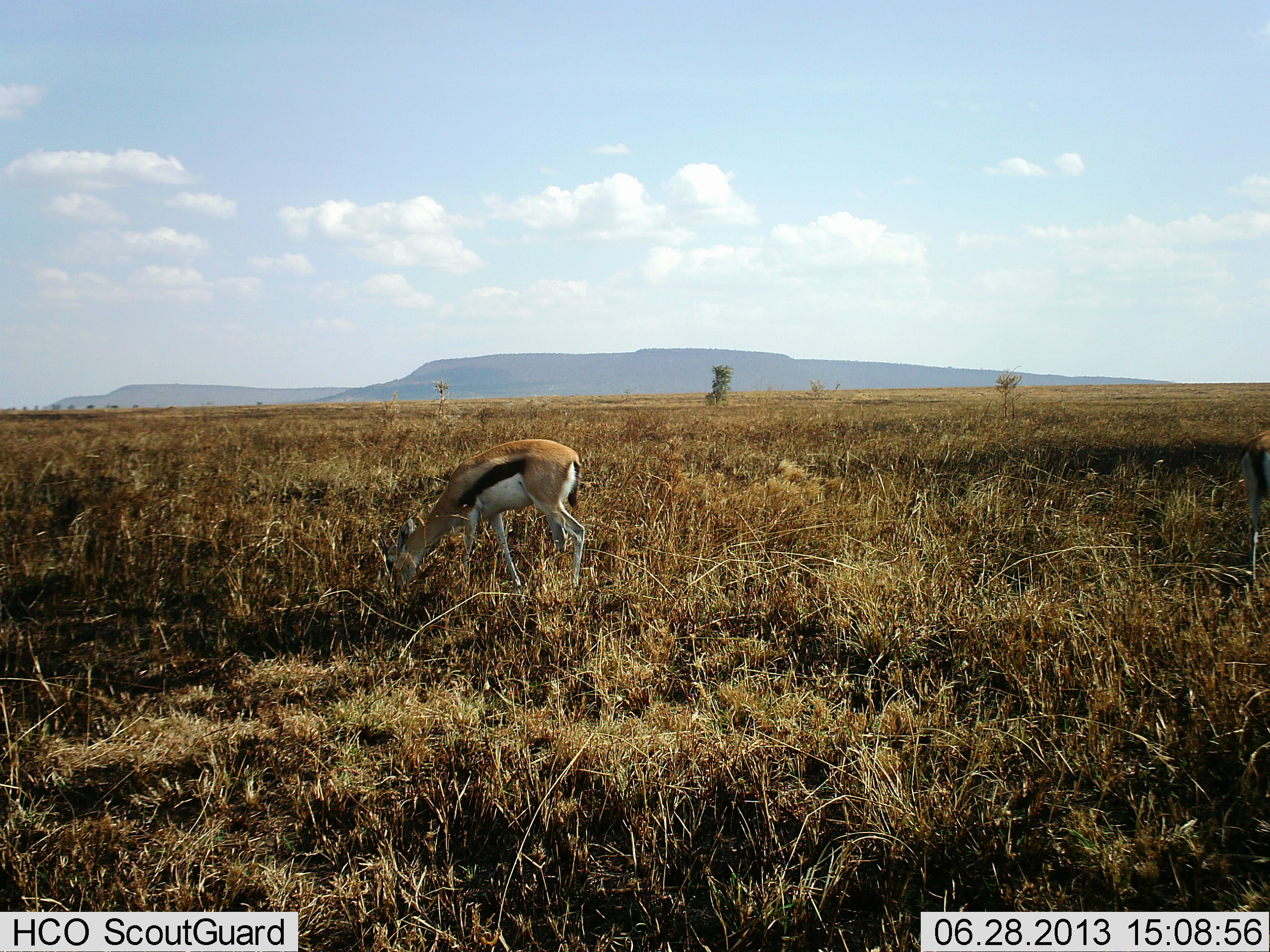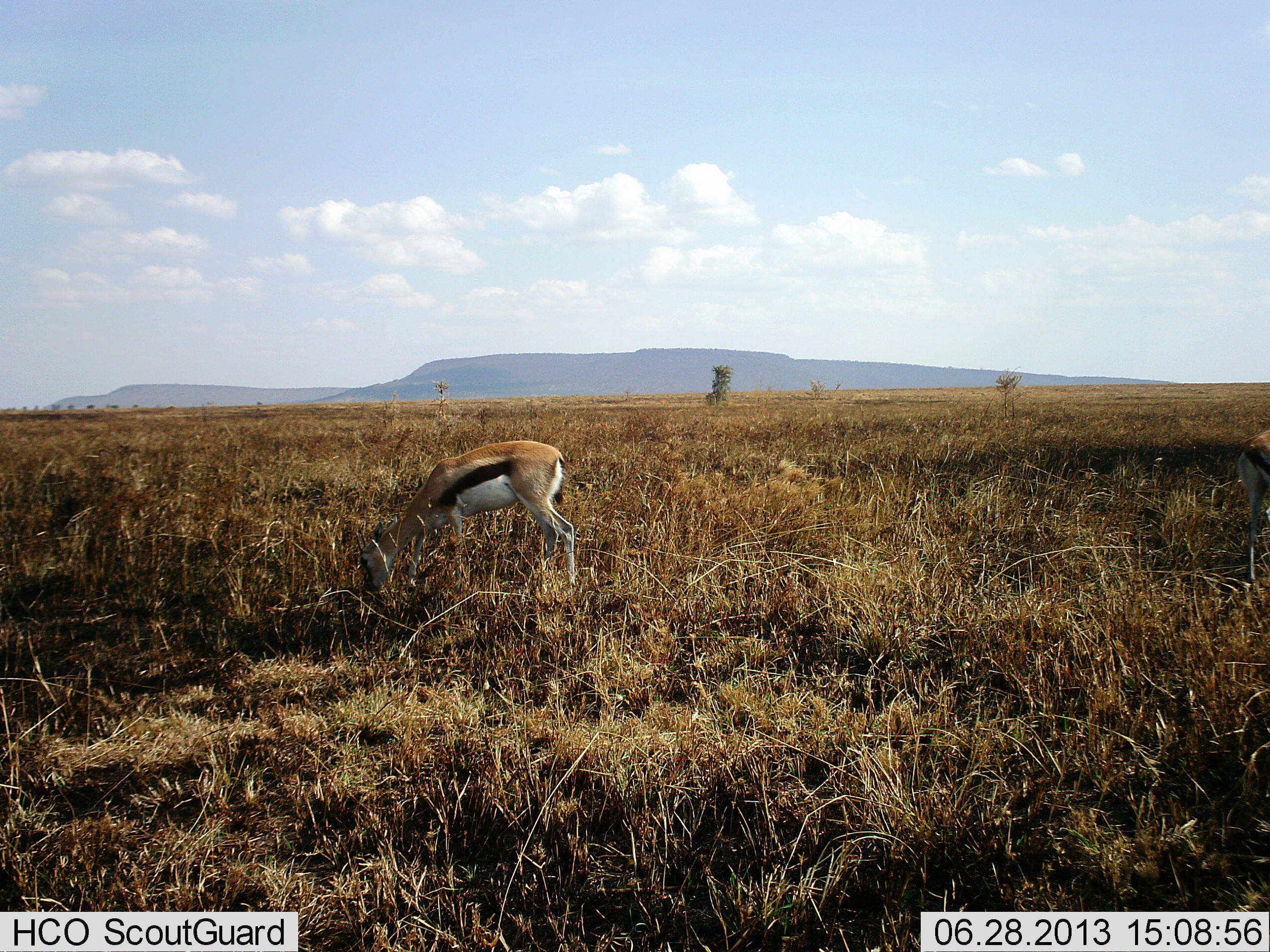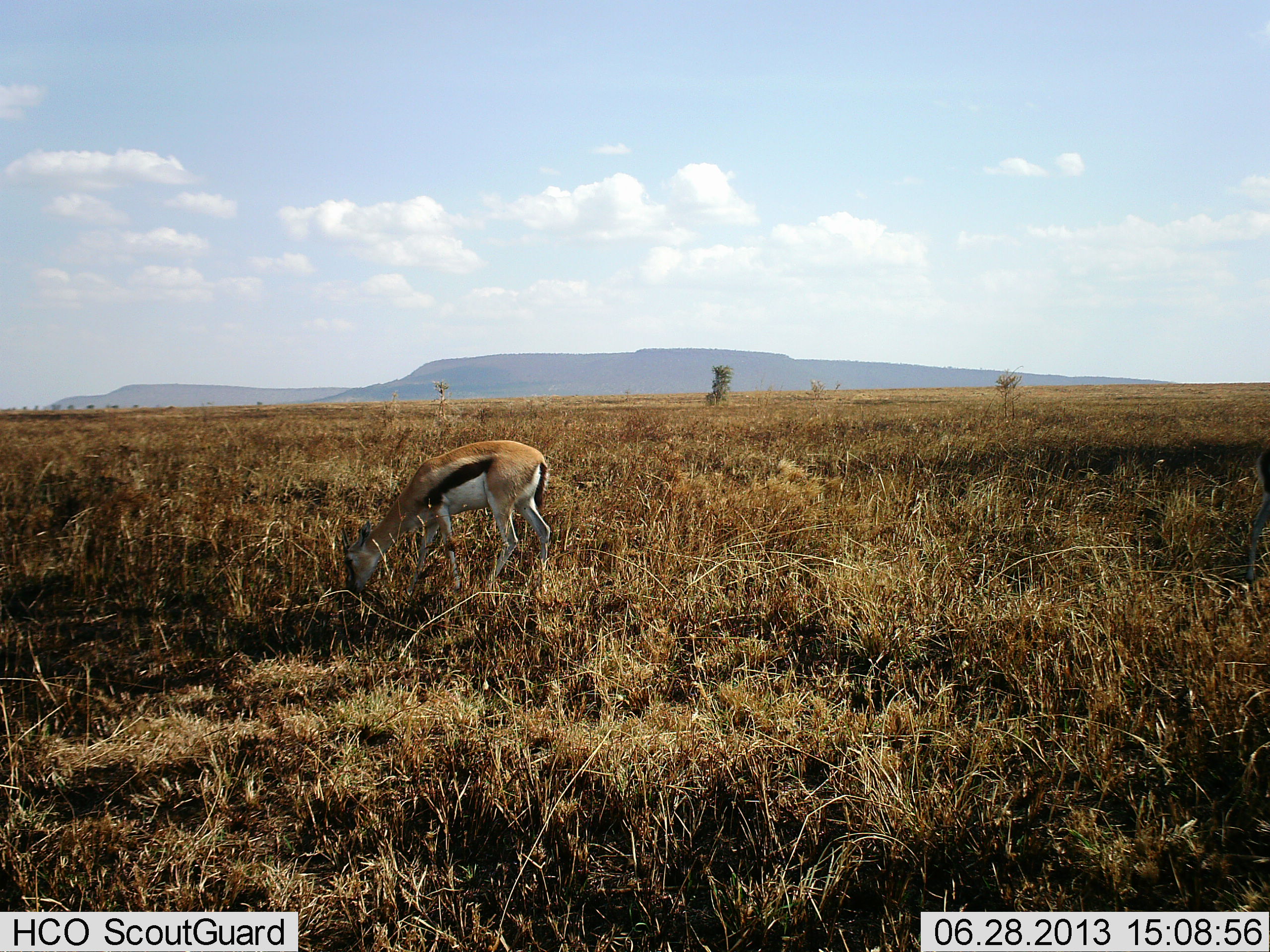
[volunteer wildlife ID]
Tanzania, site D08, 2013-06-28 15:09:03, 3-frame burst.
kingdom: Animalia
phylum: Chordata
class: Mammalia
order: Artiodactyla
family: Bovidae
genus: Eudorcas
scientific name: Eudorcas thomsonii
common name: thomson's gazelle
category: gazellethomsons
Gazellethomsons (thomson's gazelle) (Eudorcas thomsonii), count 2. Behavior (volunteer vote fractions): standing 10%, resting 0%, moving 20%, interacting 0%. Young present (vote fraction): 0%. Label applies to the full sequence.